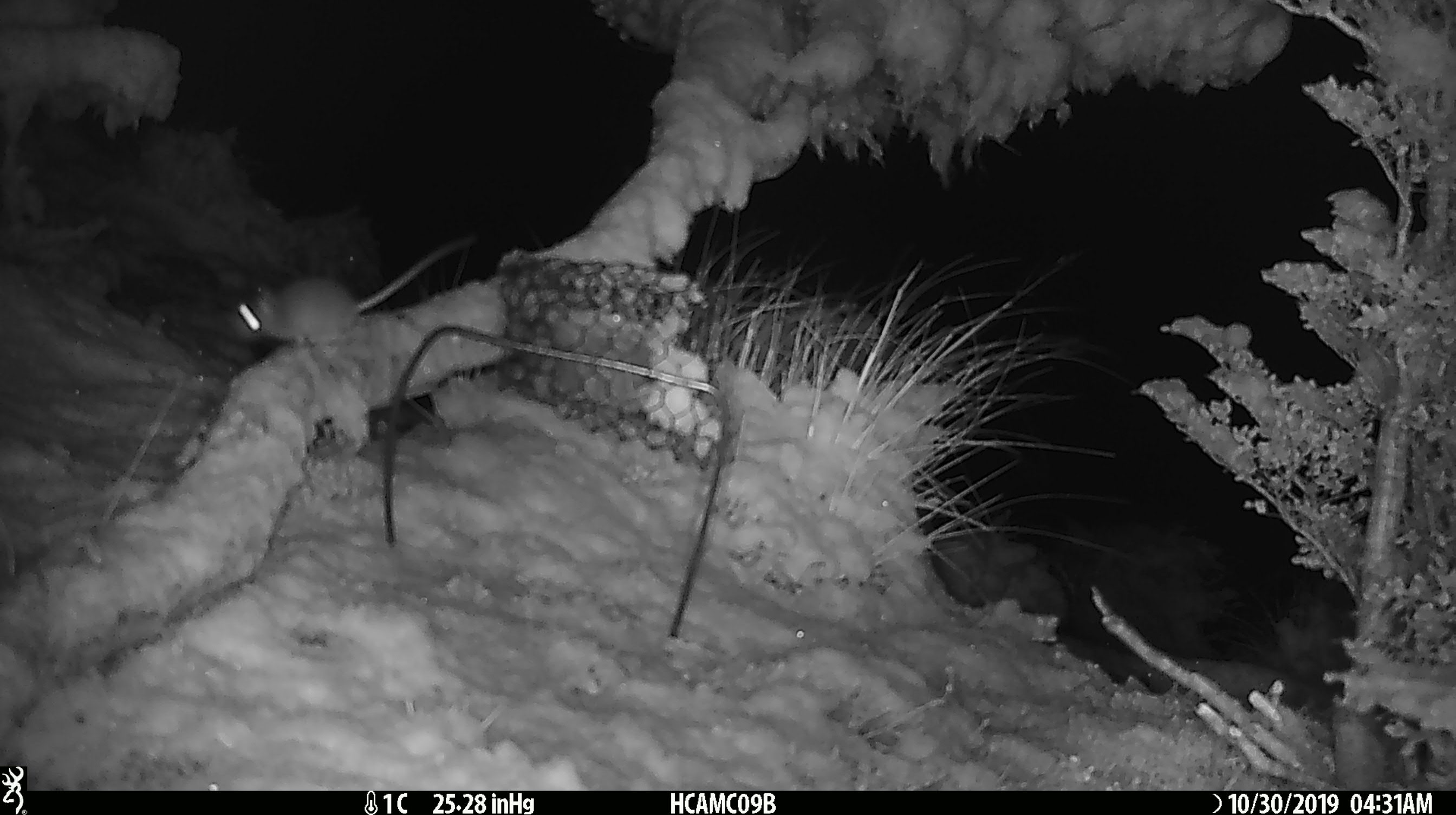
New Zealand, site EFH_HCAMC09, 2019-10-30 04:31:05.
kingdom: Animalia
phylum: Chordata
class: Mammalia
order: Rodentia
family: Muridae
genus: Mus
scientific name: Mus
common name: mouse